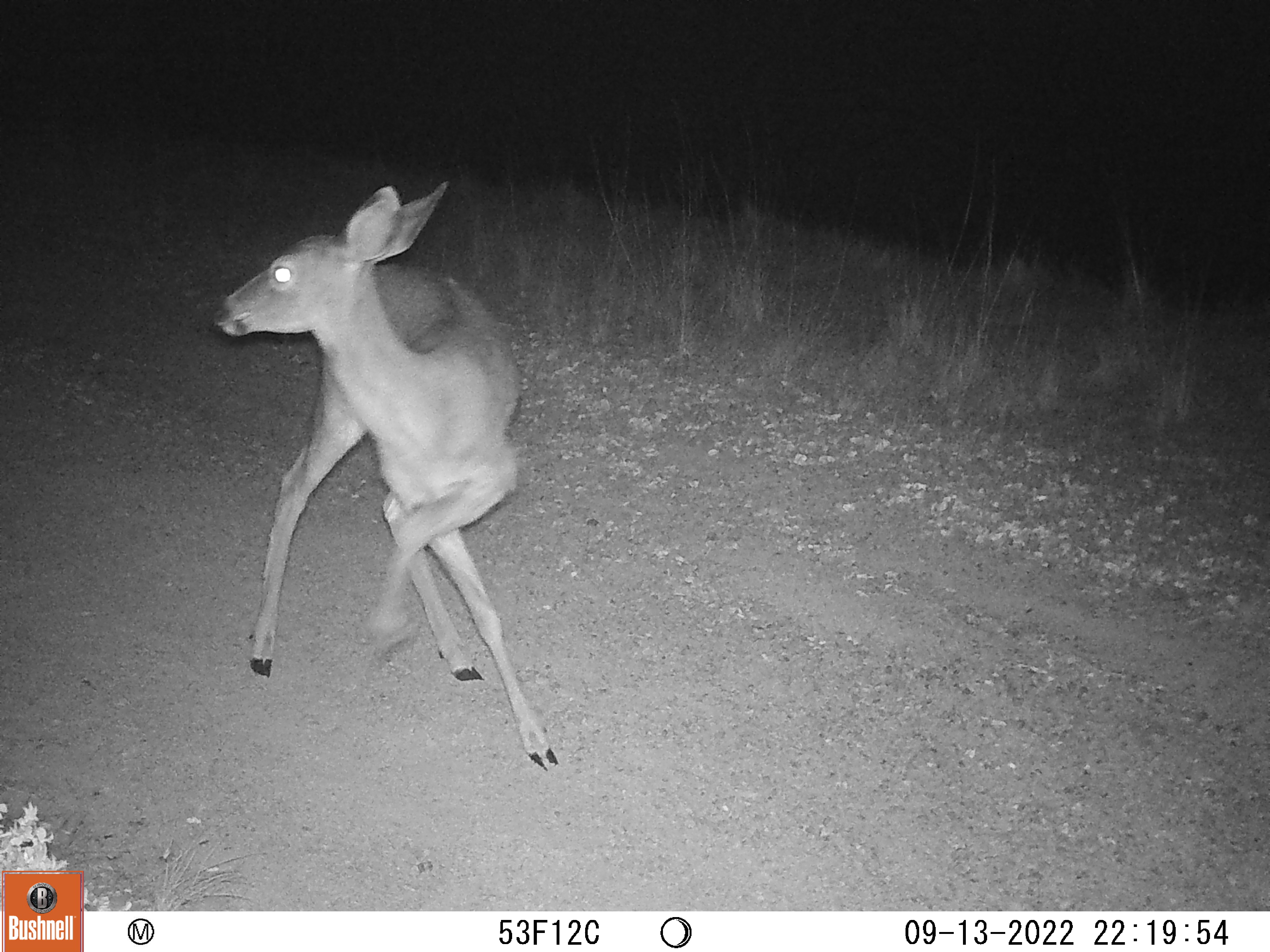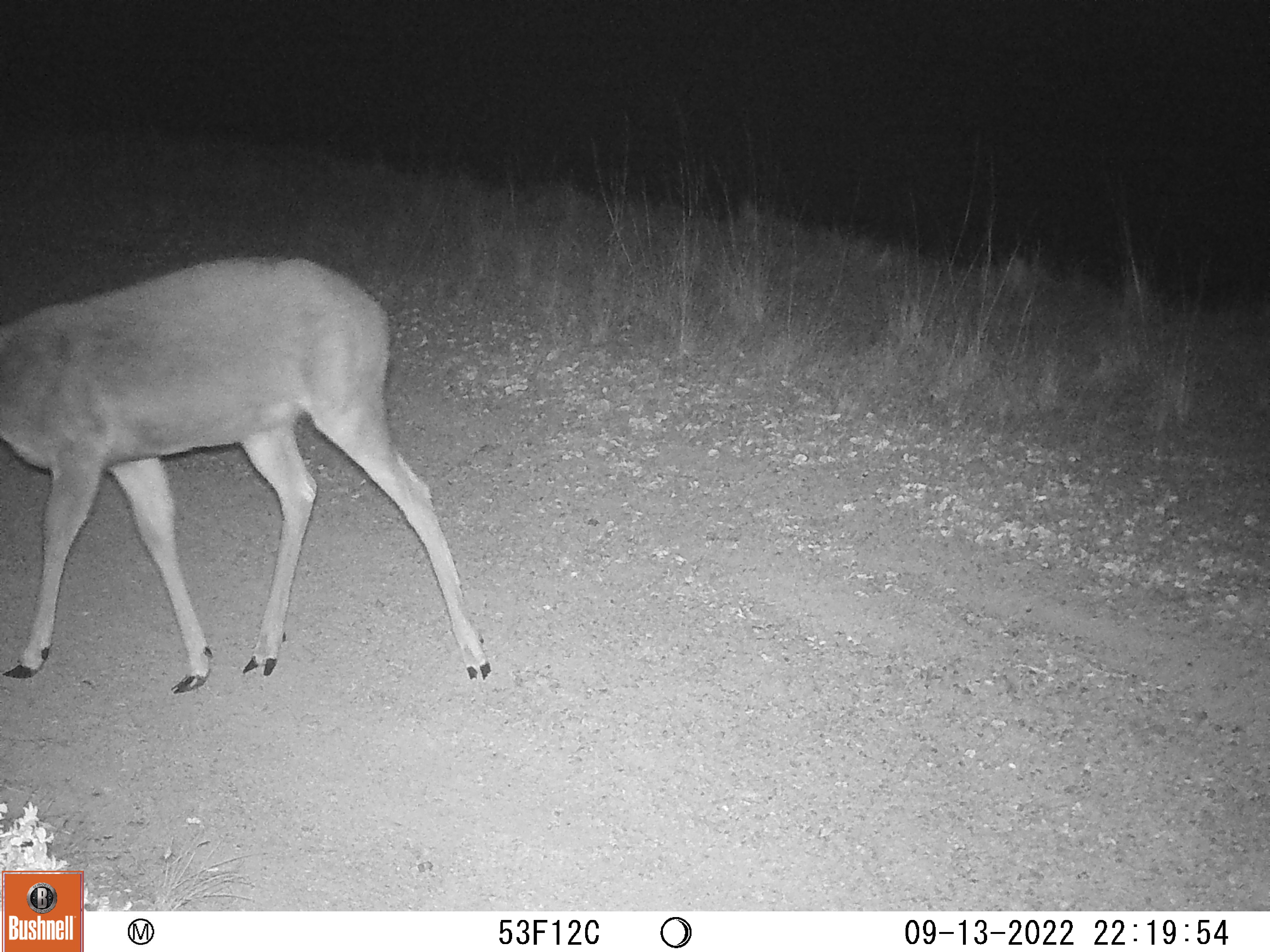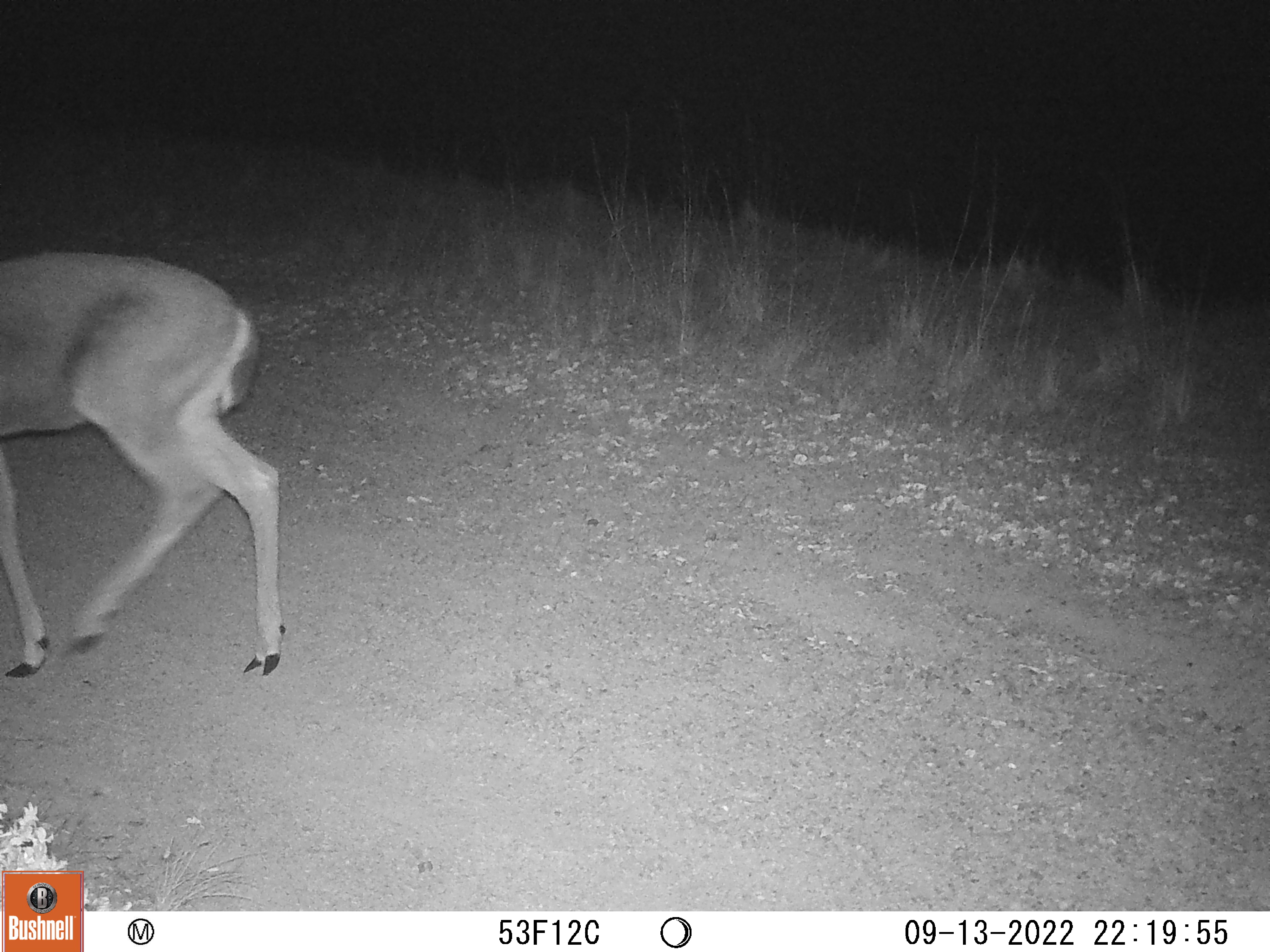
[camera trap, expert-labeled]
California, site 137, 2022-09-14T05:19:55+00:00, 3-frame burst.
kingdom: Animalia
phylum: Chordata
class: Mammalia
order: Artiodactyla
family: Cervidae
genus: Odocoileus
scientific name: Odocoileus hemionus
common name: mule deer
Mule deer (Odocoileus hemionus).